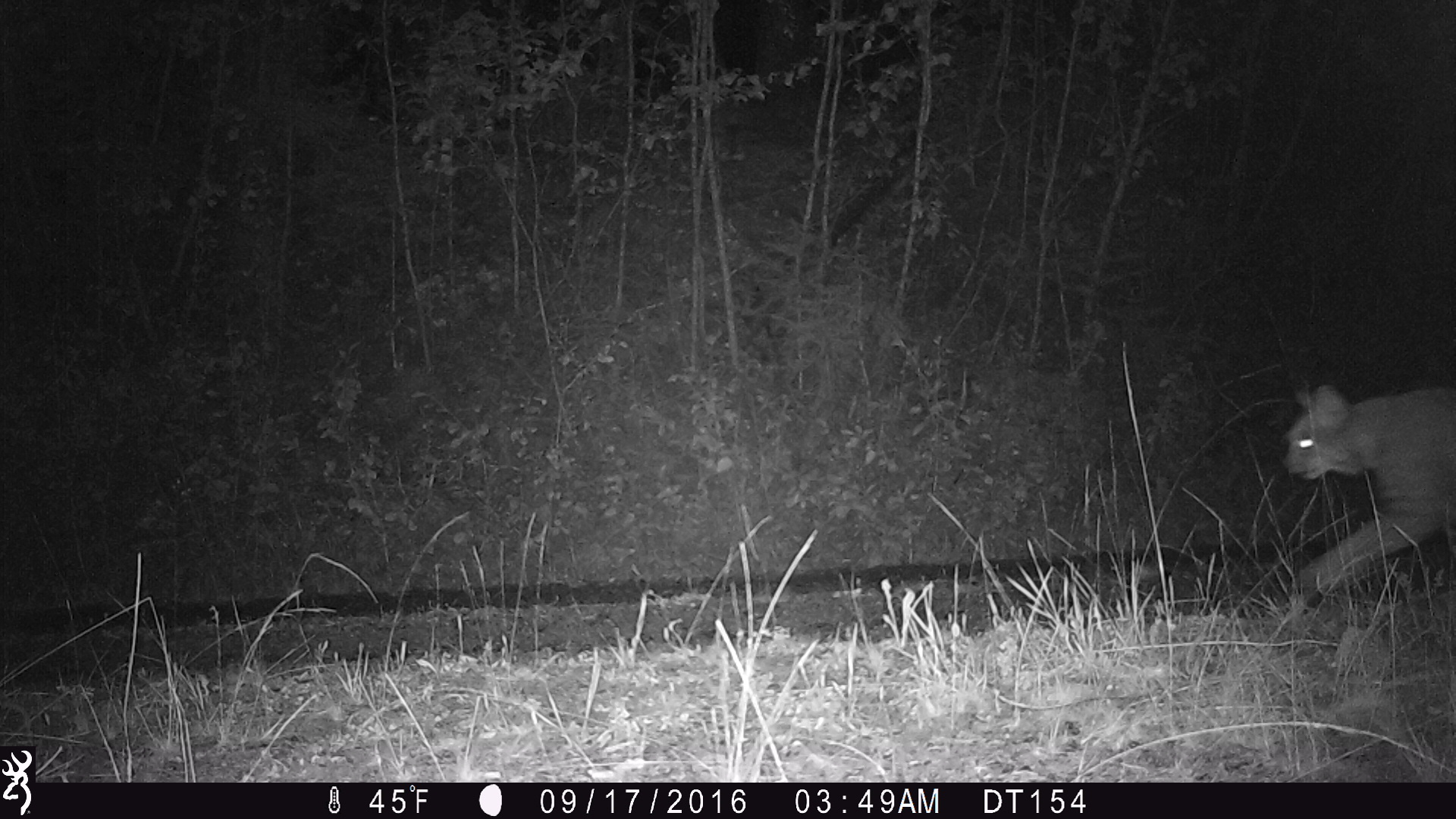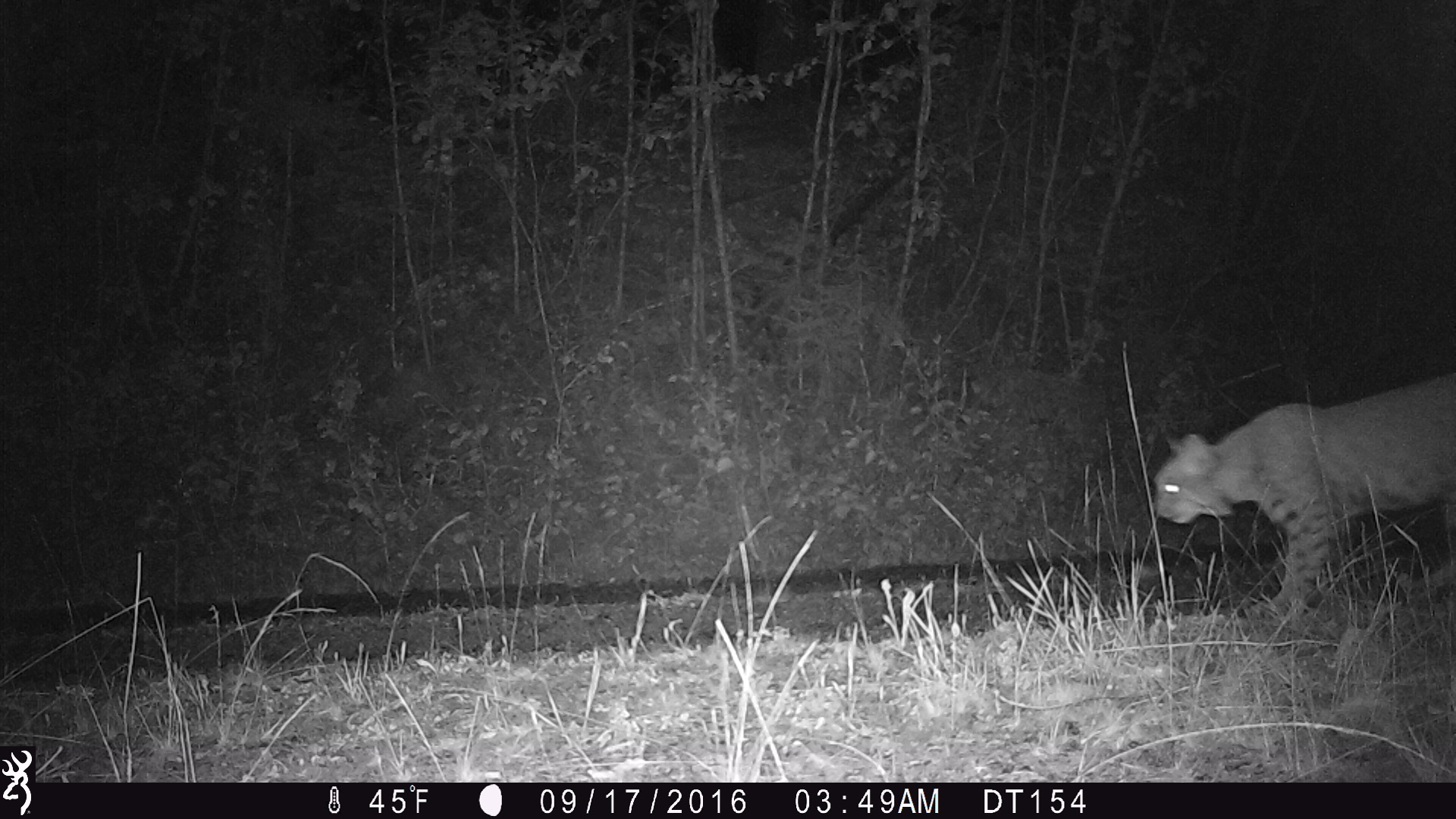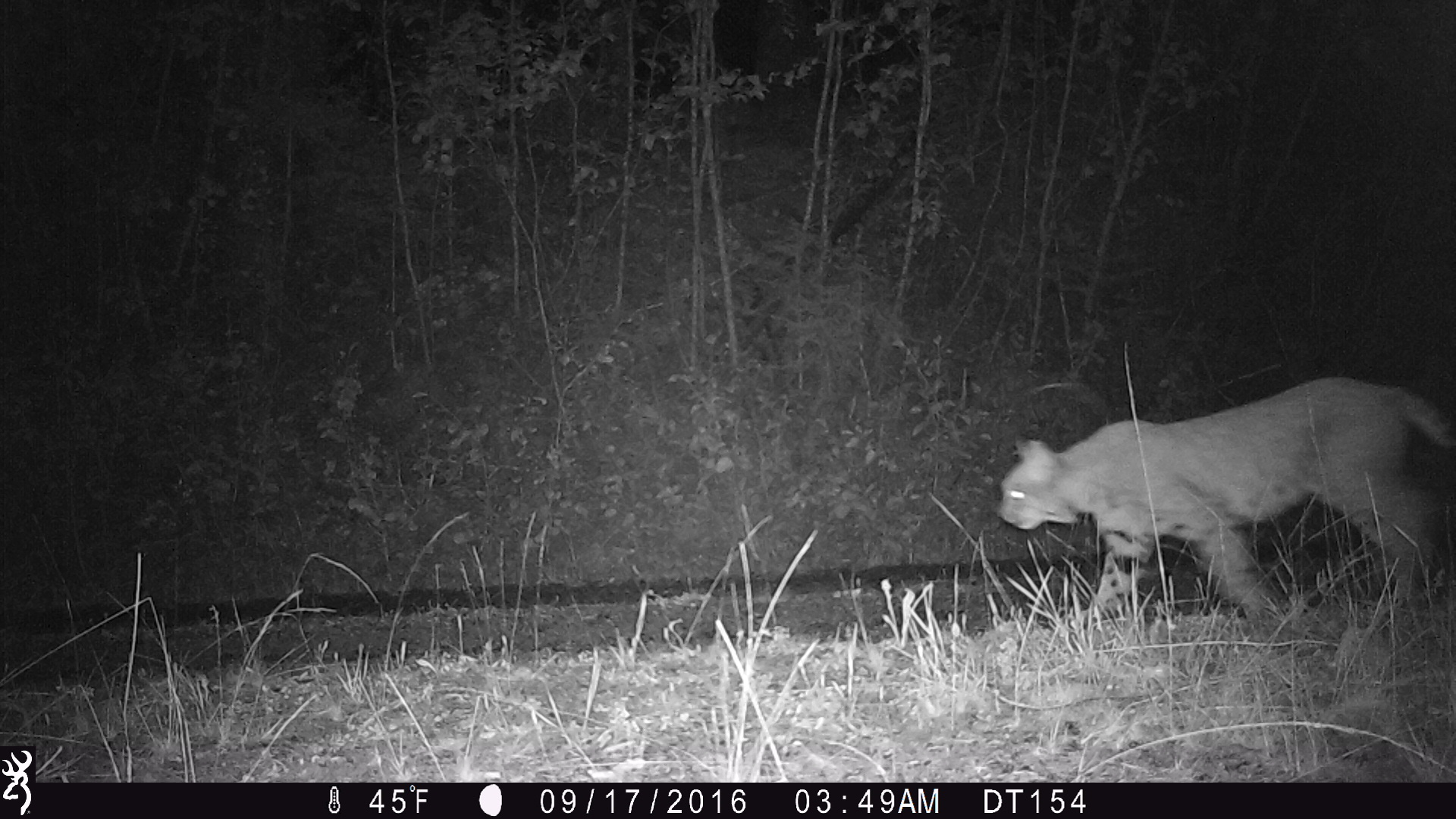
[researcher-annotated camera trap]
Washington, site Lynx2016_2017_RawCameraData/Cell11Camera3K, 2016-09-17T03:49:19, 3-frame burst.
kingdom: Animalia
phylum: Chordata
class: Mammalia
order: Carnivora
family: Felidae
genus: Lynx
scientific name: Lynx rufus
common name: bobcat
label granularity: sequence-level